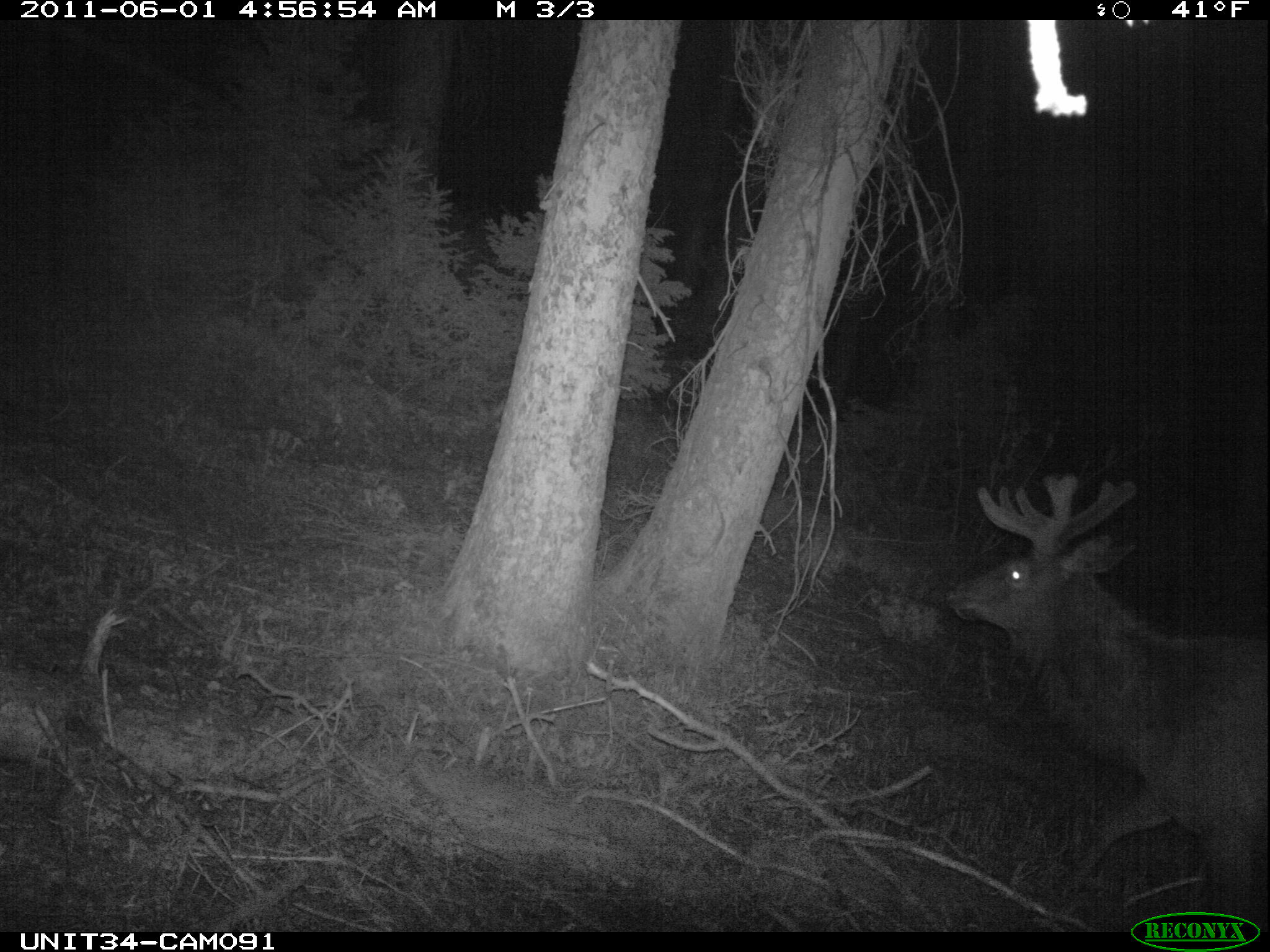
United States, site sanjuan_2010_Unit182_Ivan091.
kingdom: Animalia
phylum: Chordata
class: Mammalia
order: Artiodactyla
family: Cervidae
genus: Cervus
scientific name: Cervus elaphus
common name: red deer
Cervus elaphus (red deer).